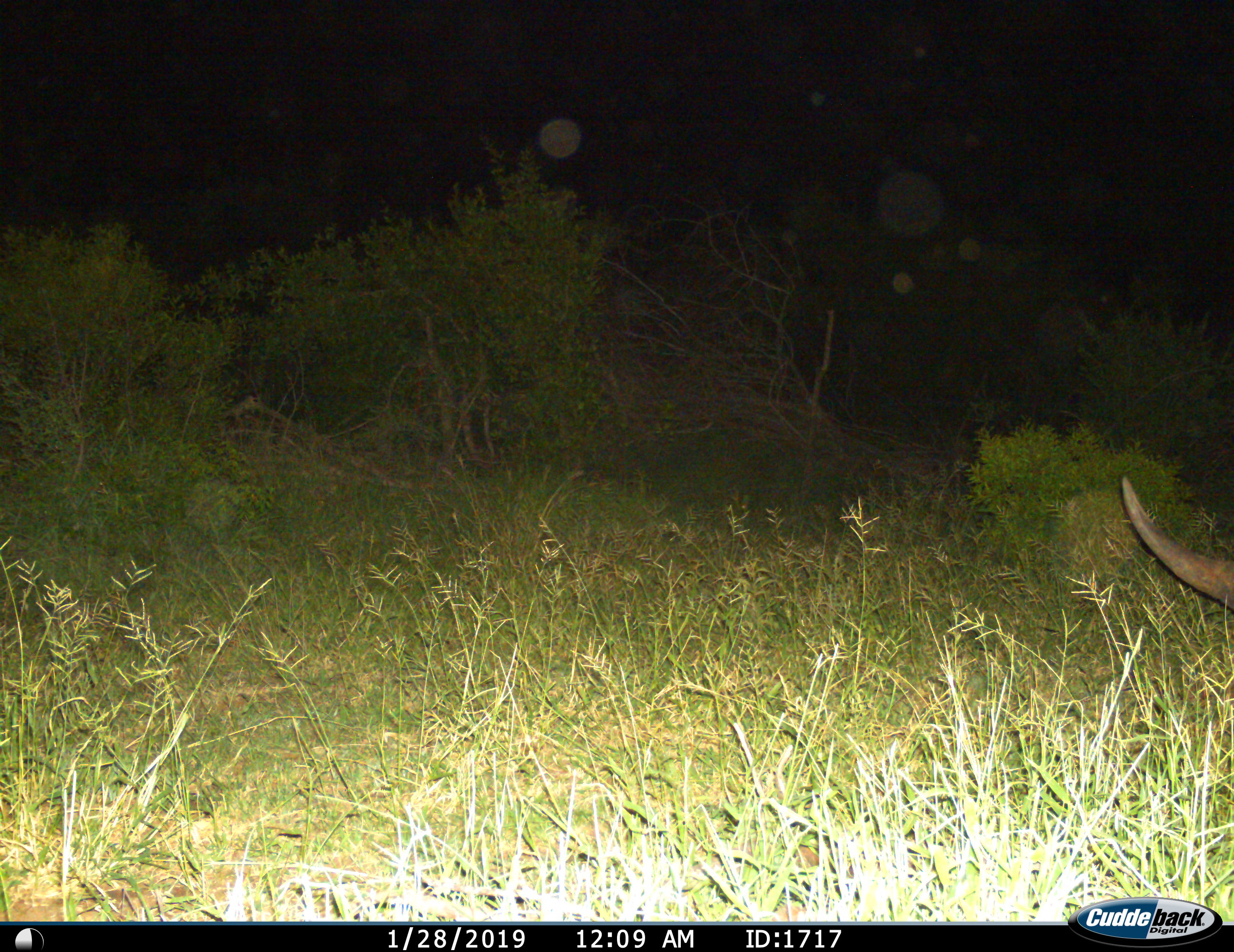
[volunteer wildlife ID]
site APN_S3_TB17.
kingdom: Animalia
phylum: Chordata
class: Mammalia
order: Perissodactyla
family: Rhinocerotidae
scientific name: Rhinocerotidae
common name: unknown rhinoceros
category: rhinocerosunknown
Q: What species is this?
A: Rhinocerosunknown (unknown rhinoceros) (Rhinocerotidae).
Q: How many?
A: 1.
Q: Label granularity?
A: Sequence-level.